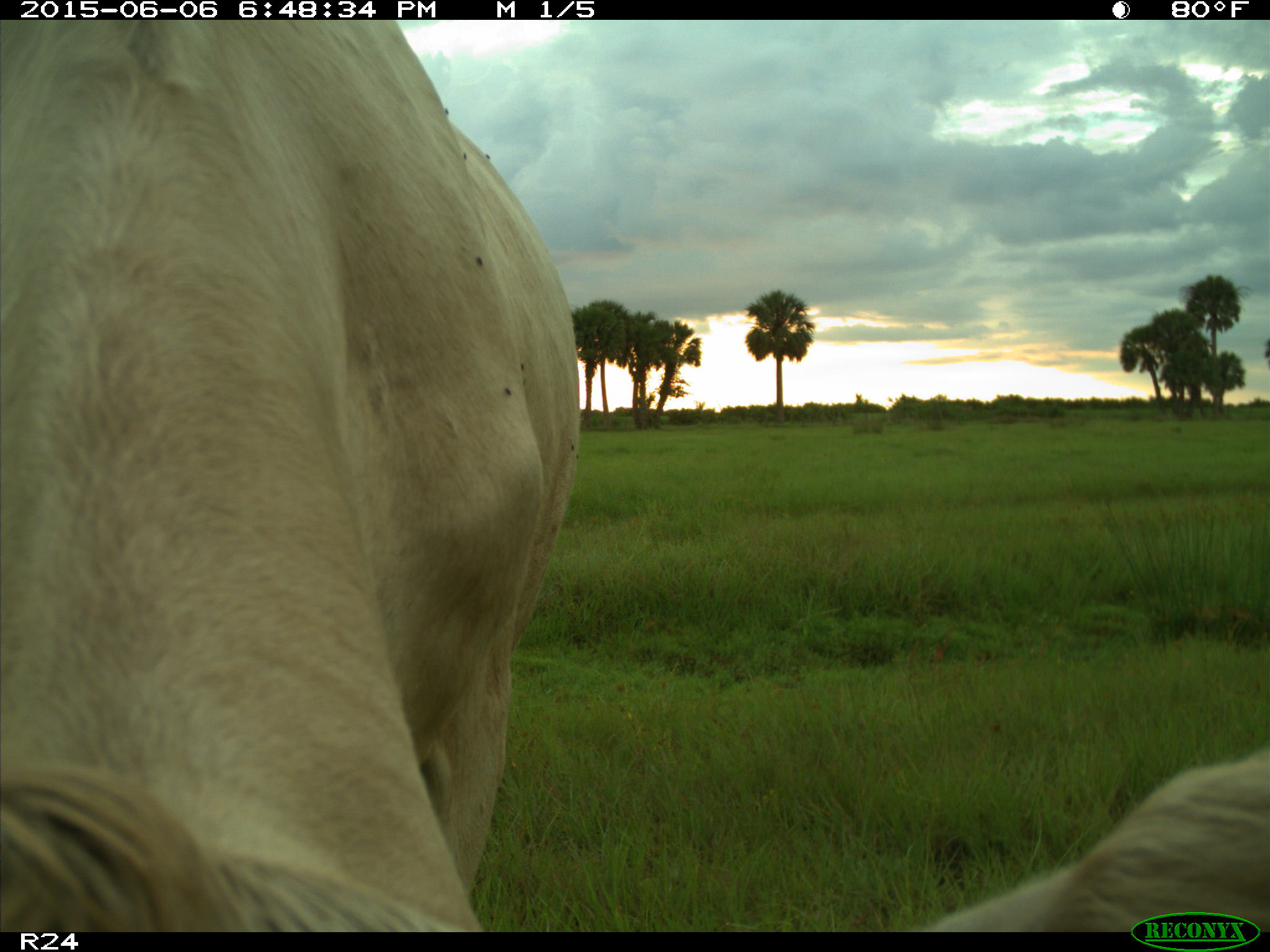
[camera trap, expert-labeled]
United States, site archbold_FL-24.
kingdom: Animalia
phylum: Chordata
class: Mammalia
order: Artiodactyla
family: Bovidae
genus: Bos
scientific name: Bos taurus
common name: domestic cow